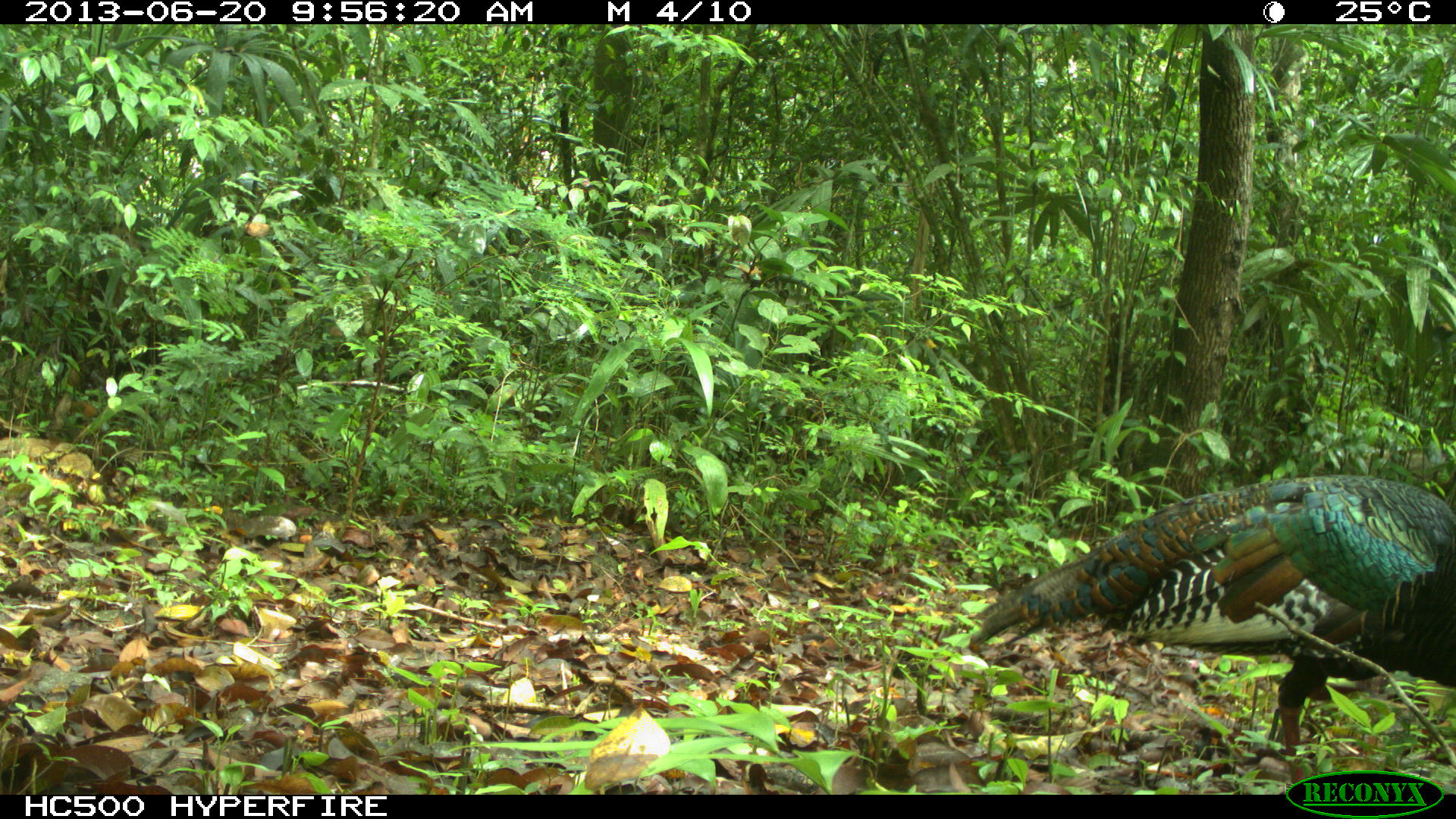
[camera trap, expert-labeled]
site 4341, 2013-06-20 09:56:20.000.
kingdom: Animalia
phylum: Chordata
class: Aves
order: Galliformes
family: Phasianidae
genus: Meleagris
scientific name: Meleagris ocellata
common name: ocellated turkey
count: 1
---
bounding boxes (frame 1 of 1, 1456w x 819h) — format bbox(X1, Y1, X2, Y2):
meleagris ocellata: bbox(965, 470, 1456, 791)